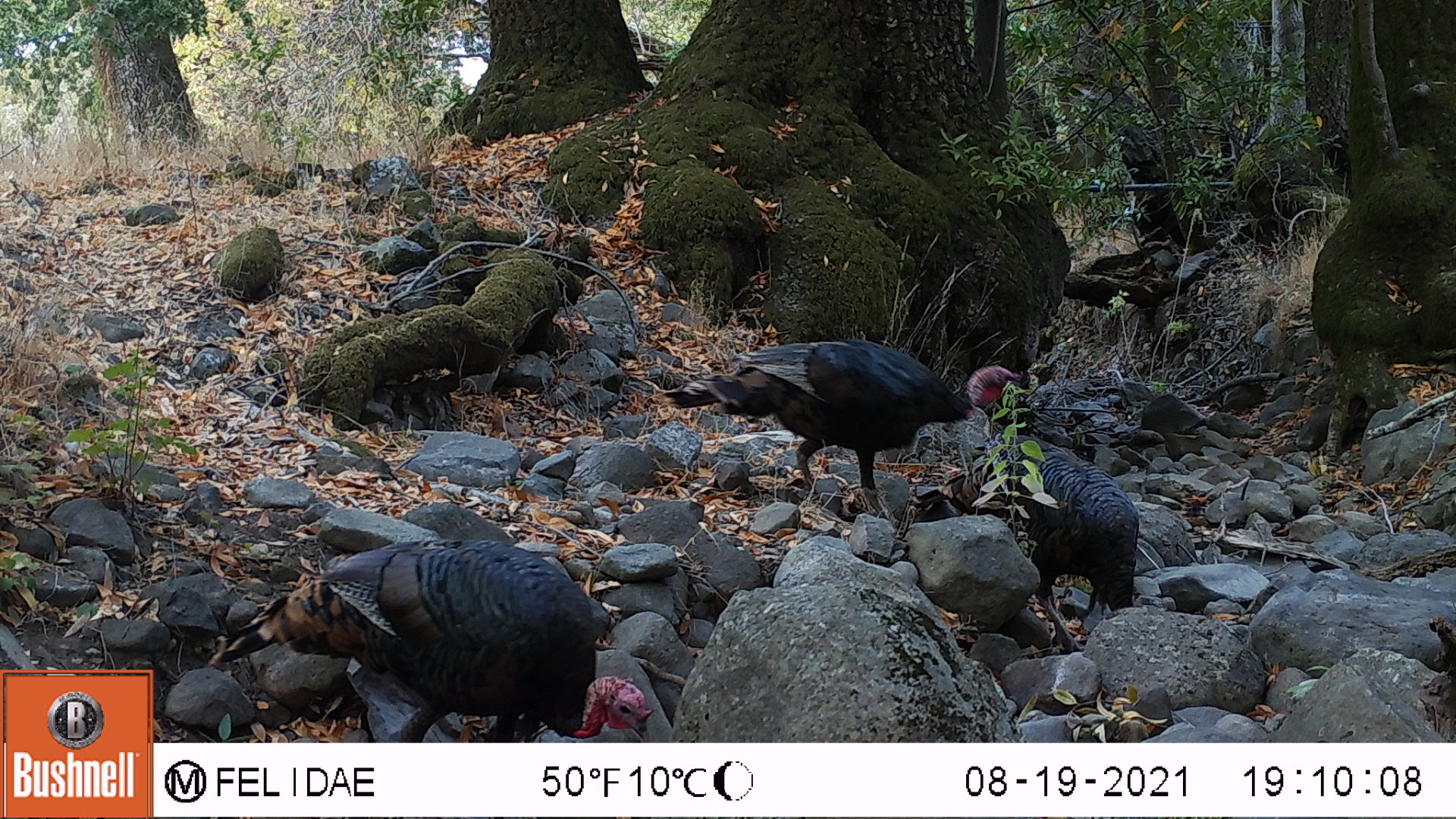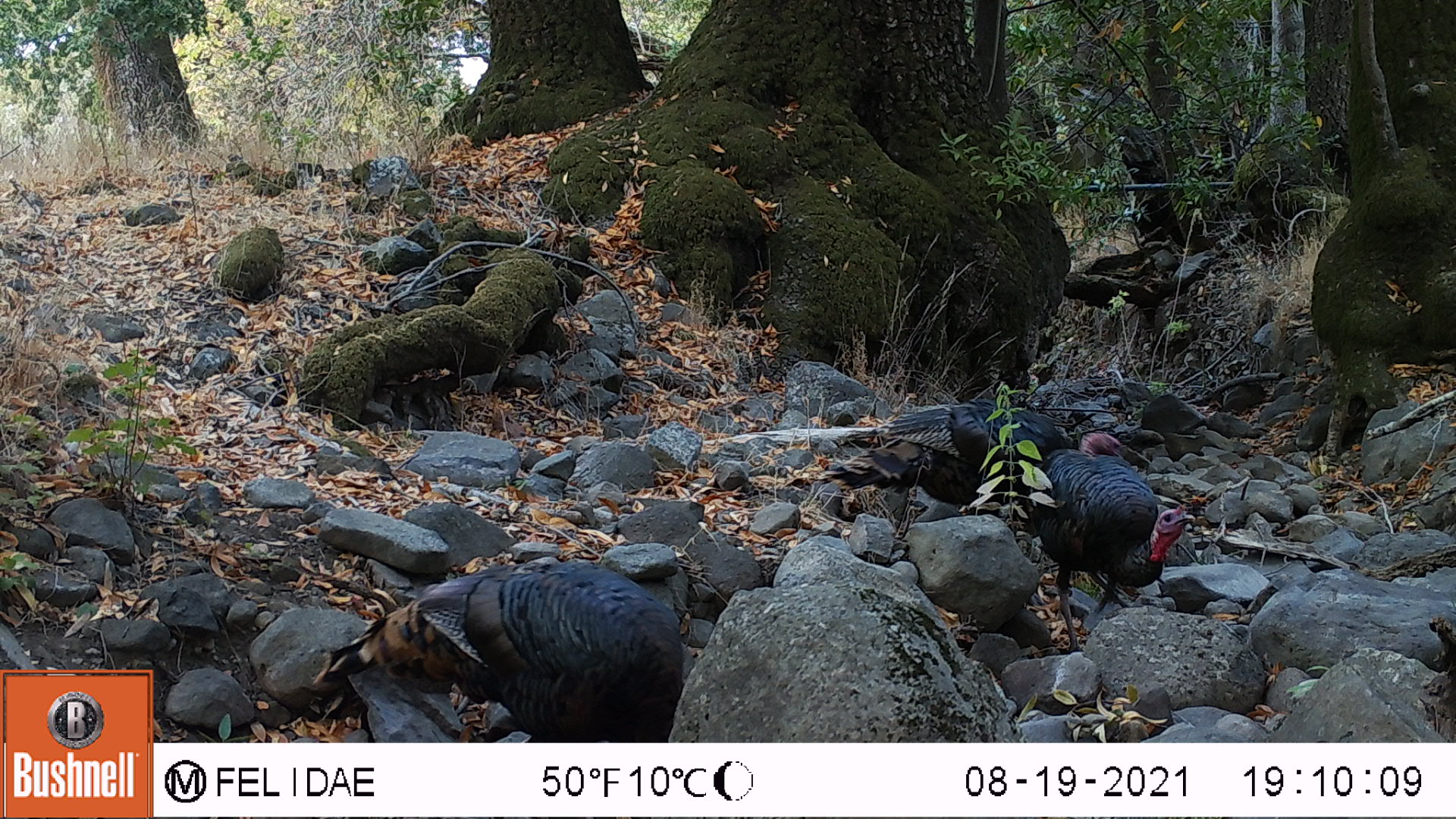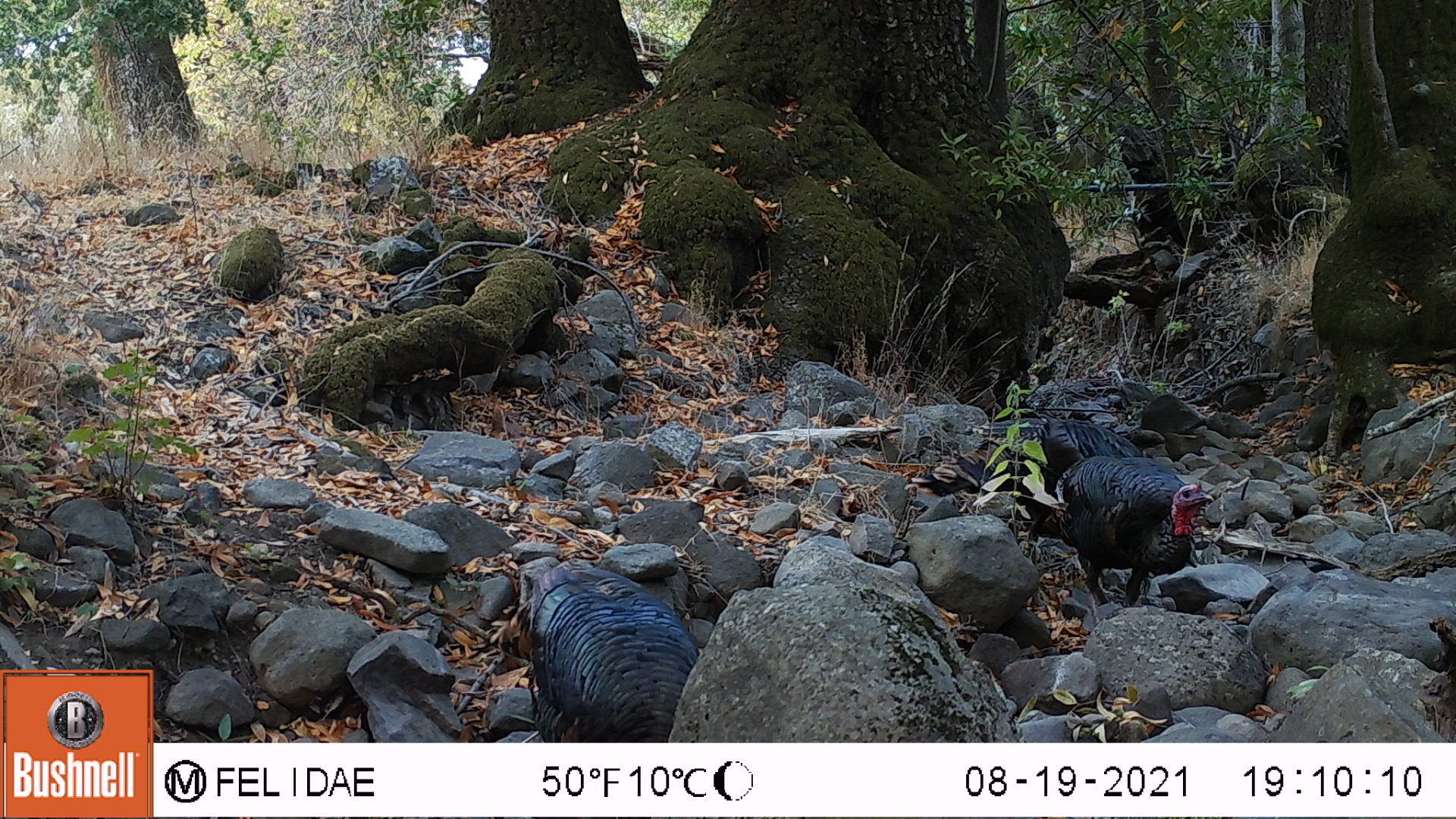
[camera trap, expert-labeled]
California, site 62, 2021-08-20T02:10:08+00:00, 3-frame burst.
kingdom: Animalia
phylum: Chordata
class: Aves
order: Galliformes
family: Phasianidae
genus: Meleagris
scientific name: Meleagris gallopavo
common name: turkey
Turkey (Meleagris gallopavo).